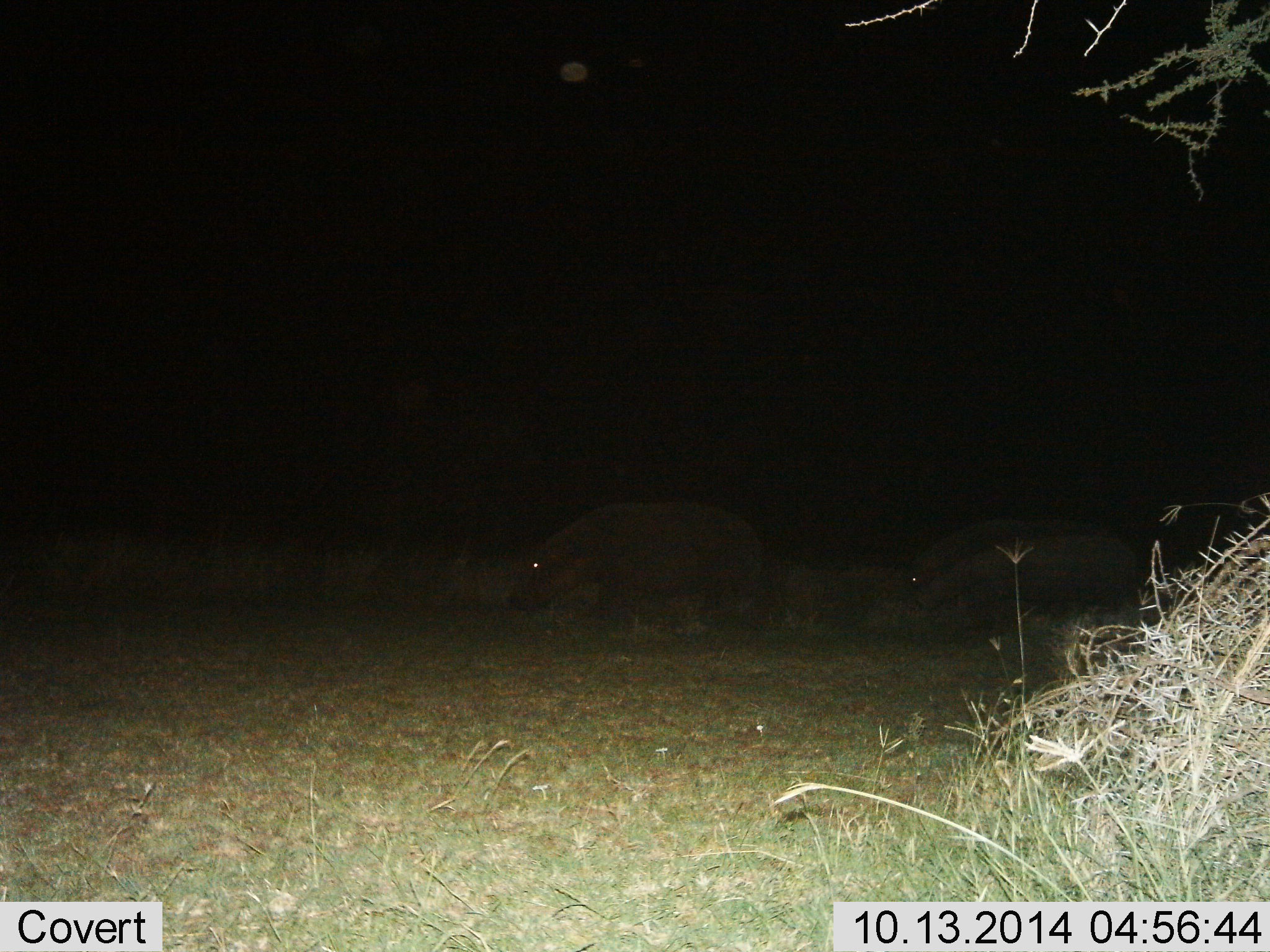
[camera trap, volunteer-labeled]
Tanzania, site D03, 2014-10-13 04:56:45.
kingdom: Animalia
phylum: Chordata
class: Mammalia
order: Artiodactyla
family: Hippopotamidae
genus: Hippopotamus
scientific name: Hippopotamus amphibius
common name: hippopotamus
Hippopotamus (Hippopotamus amphibius), count 2. Behavior (volunteer vote fractions): standing 20%, resting 0%, moving 80%, interacting 0%. Young present (vote fraction): 20%. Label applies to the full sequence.